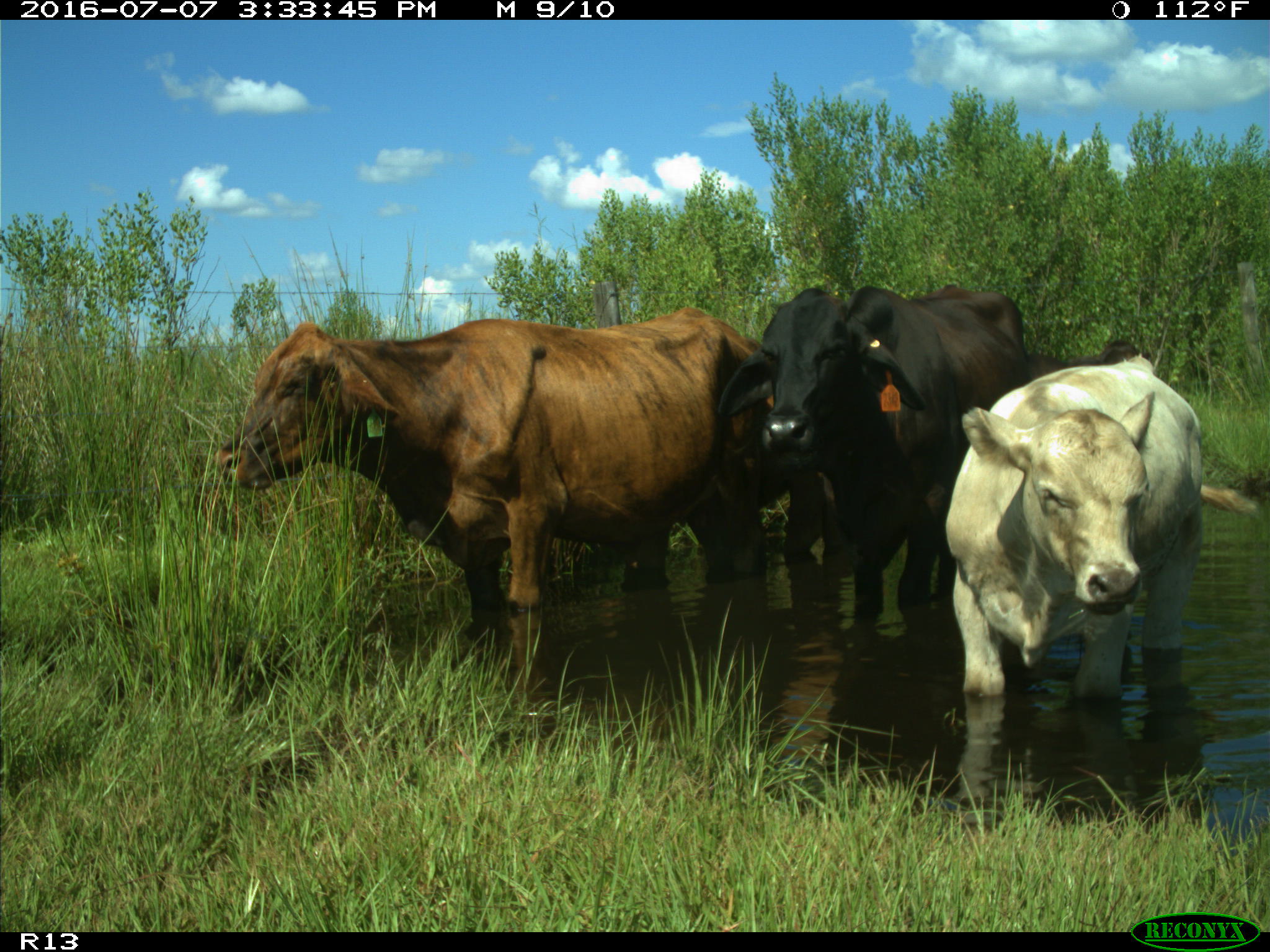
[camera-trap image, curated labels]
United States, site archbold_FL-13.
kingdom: Animalia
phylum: Chordata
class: Mammalia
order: Artiodactyla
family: Bovidae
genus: Bos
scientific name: Bos taurus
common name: domestic cow